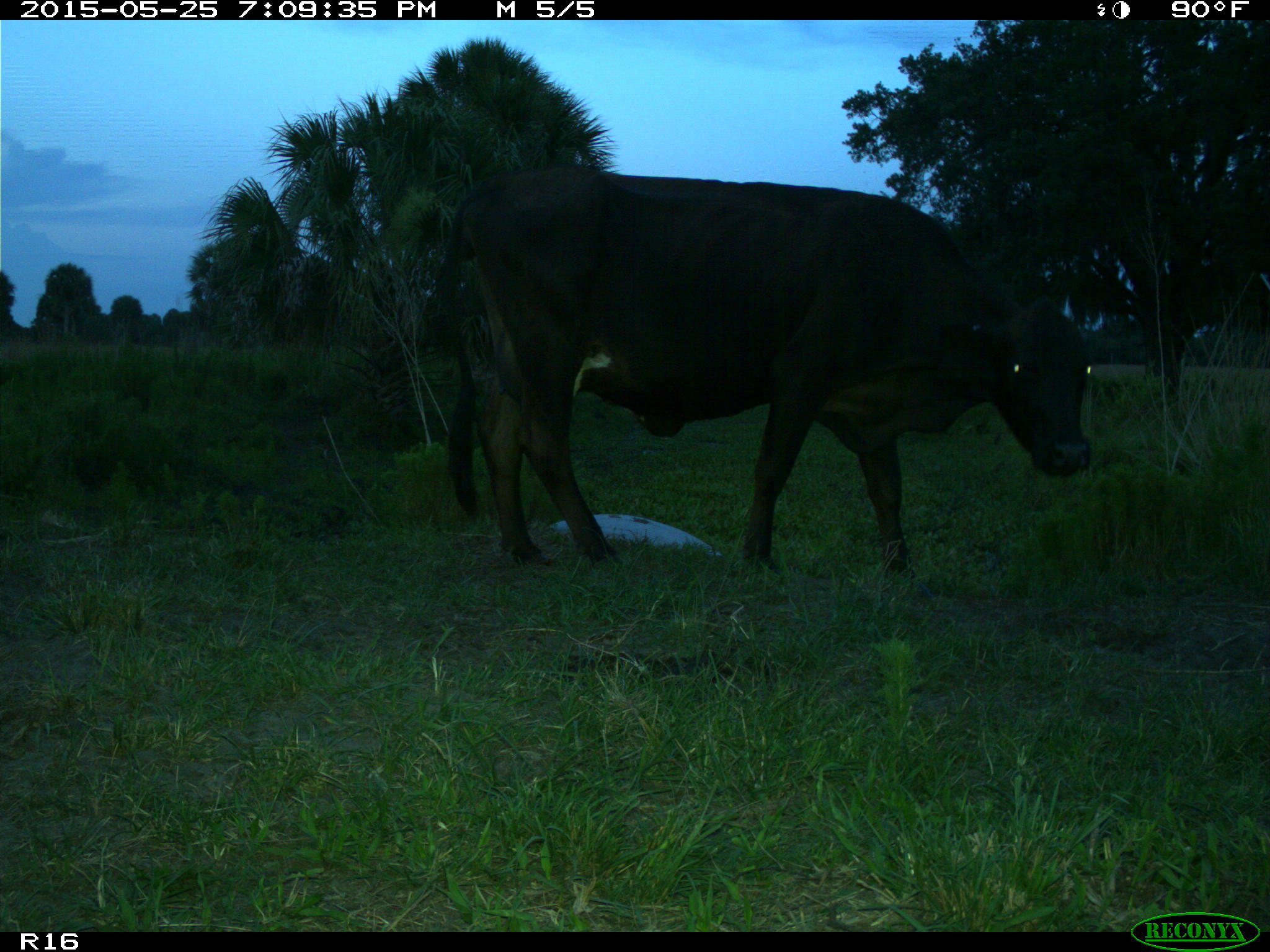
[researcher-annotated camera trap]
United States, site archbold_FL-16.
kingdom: Animalia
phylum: Chordata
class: Mammalia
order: Artiodactyla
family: Bovidae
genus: Bos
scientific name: Bos taurus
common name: domestic cow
Bos taurus (domestic cow).